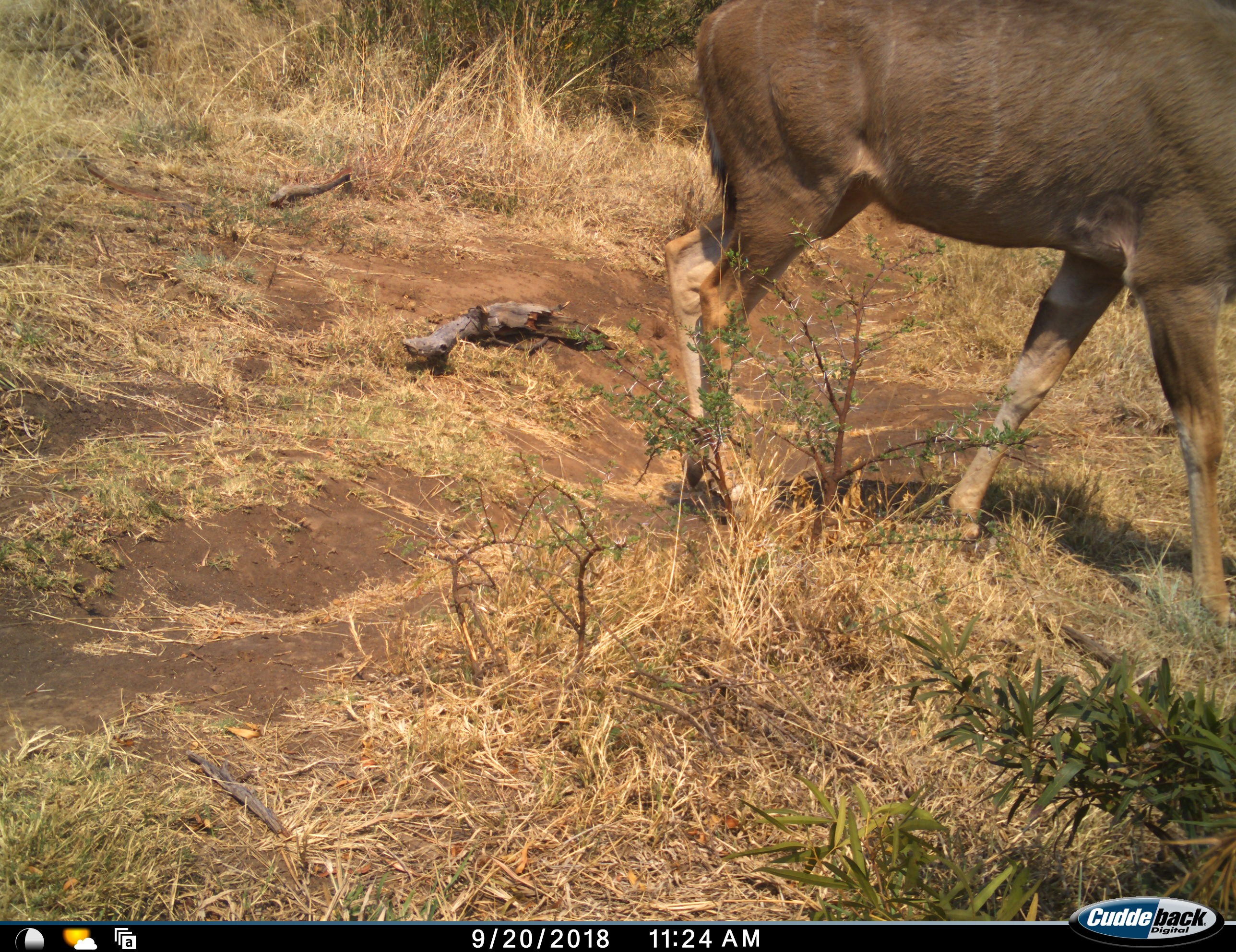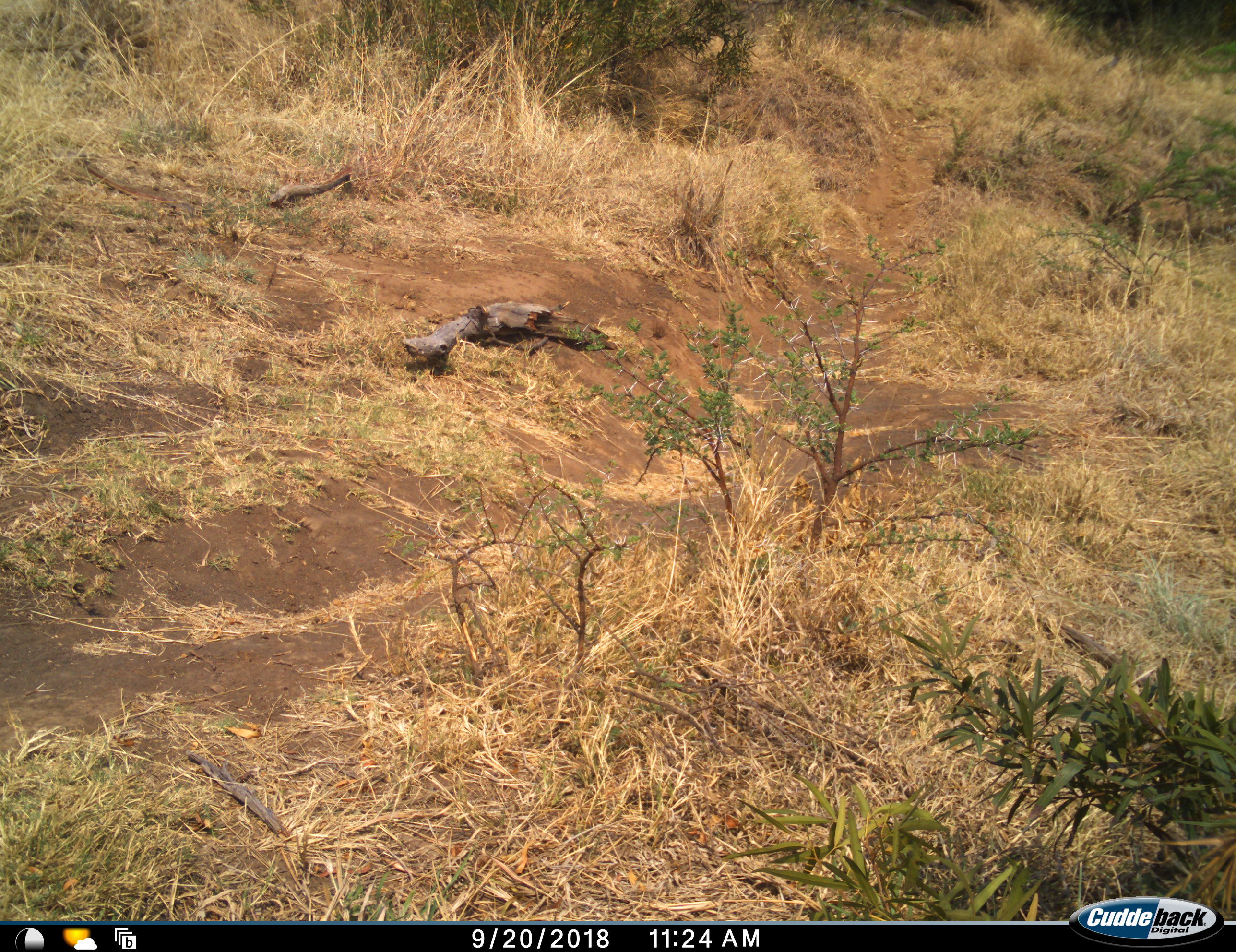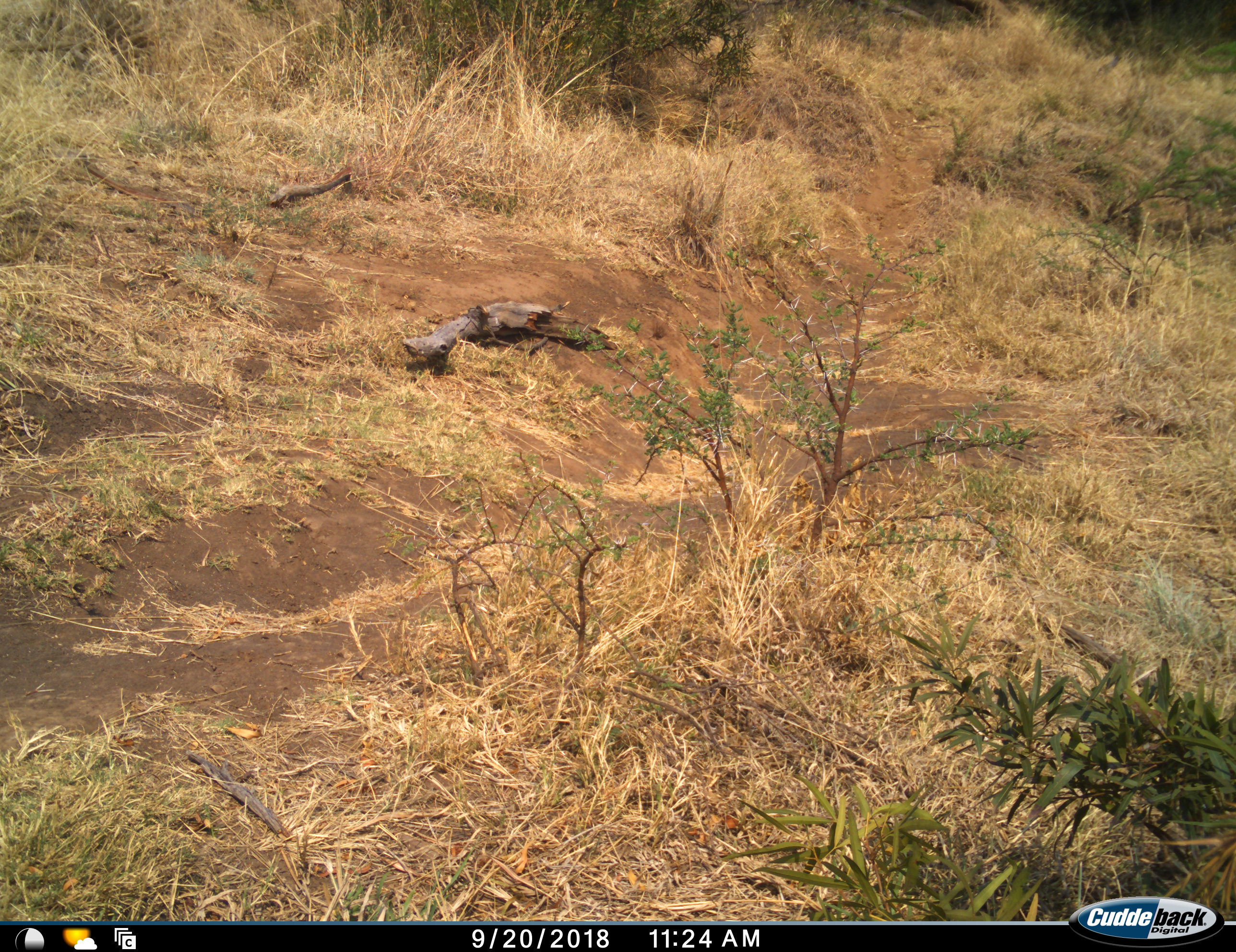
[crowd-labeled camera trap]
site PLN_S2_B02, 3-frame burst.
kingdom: Animalia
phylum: Chordata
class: Mammalia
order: Artiodactyla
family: Bovidae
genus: Tragelaphus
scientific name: Tragelaphus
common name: kudu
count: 1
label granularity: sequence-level